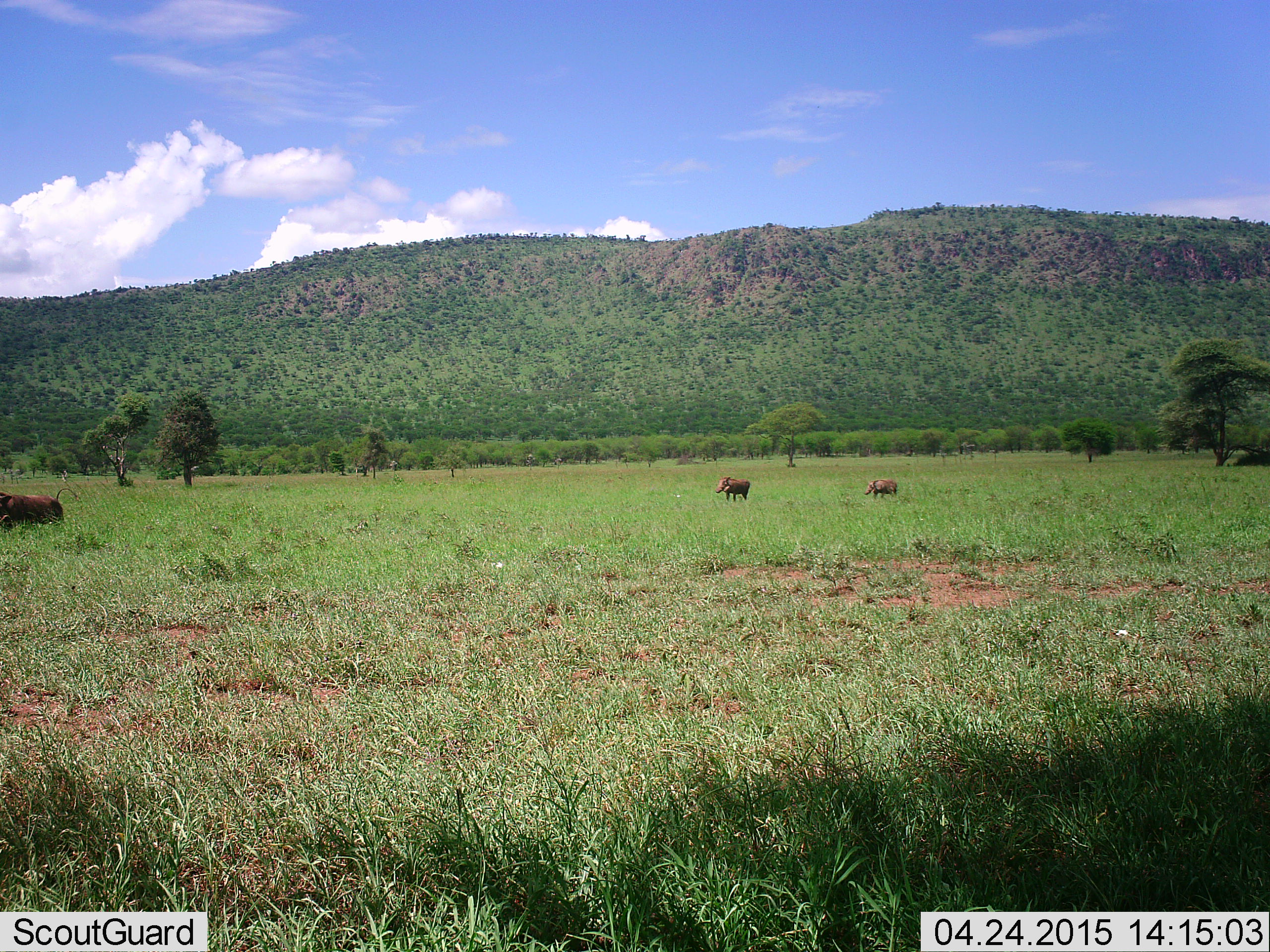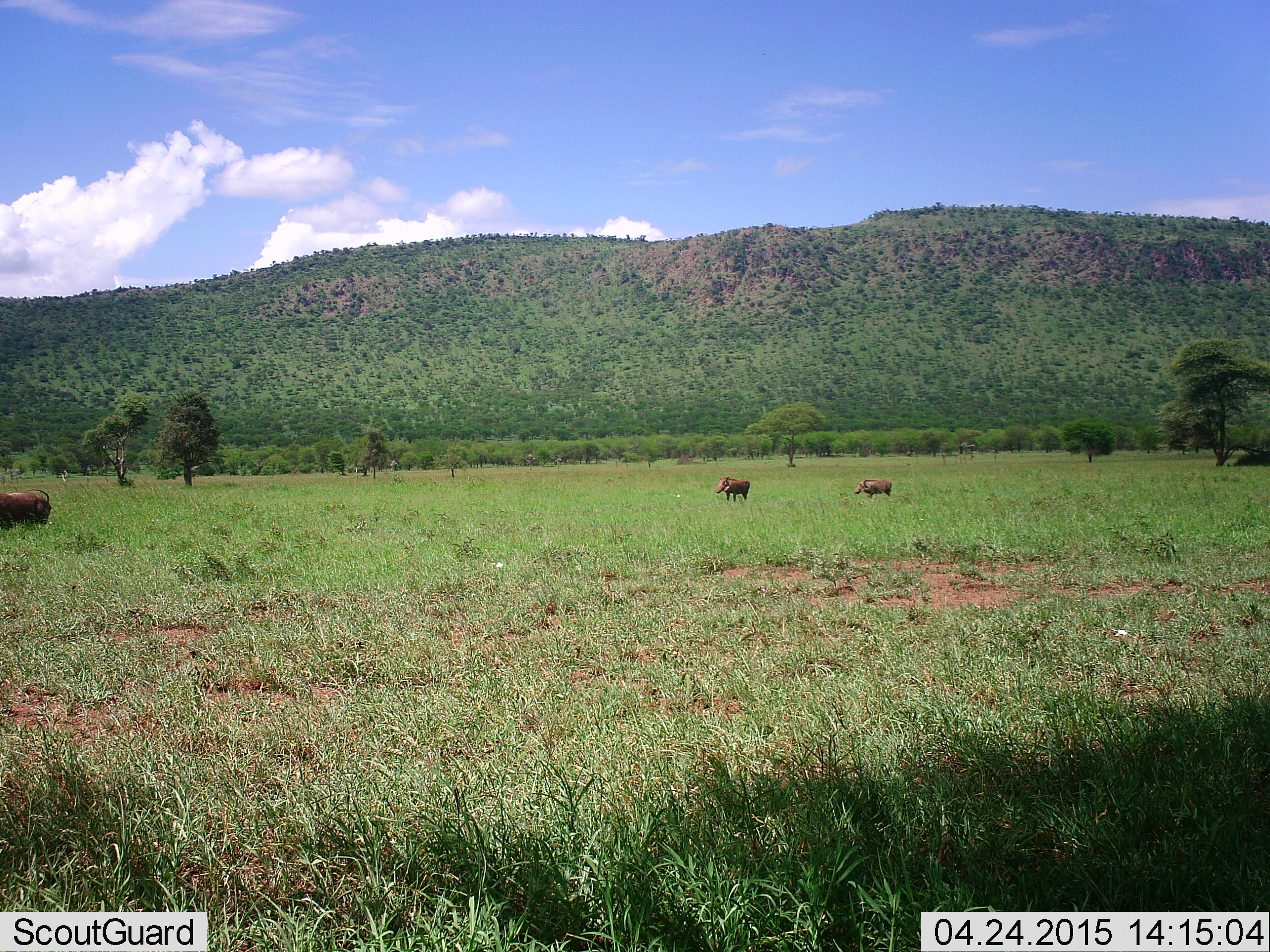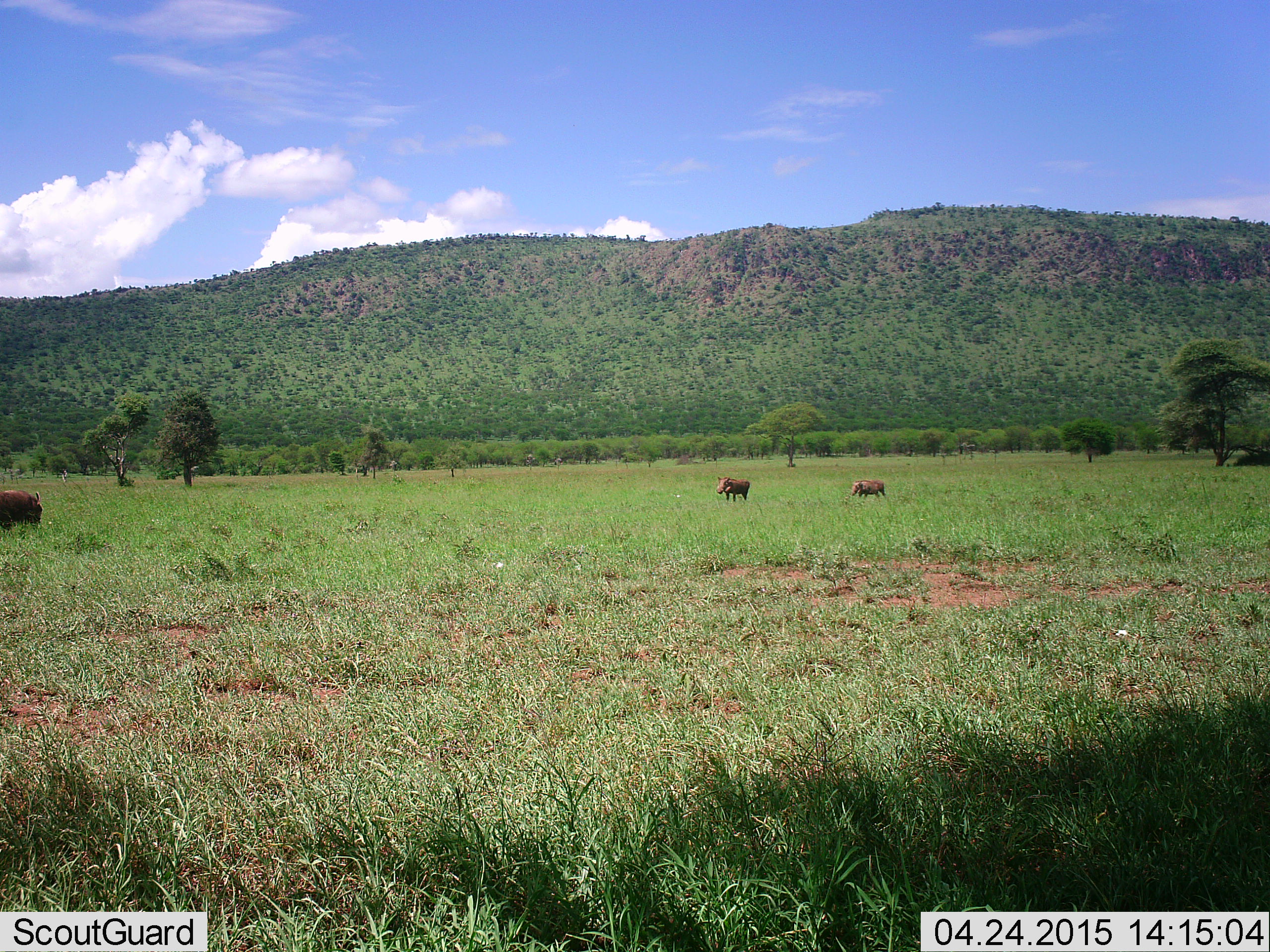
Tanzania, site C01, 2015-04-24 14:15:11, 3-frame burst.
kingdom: Animalia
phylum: Chordata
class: Mammalia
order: Artiodactyla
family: Suidae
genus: Phacochoerus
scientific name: Phacochoerus africanus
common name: warthog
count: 3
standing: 73%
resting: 0%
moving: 82%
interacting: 0%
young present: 0%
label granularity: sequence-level